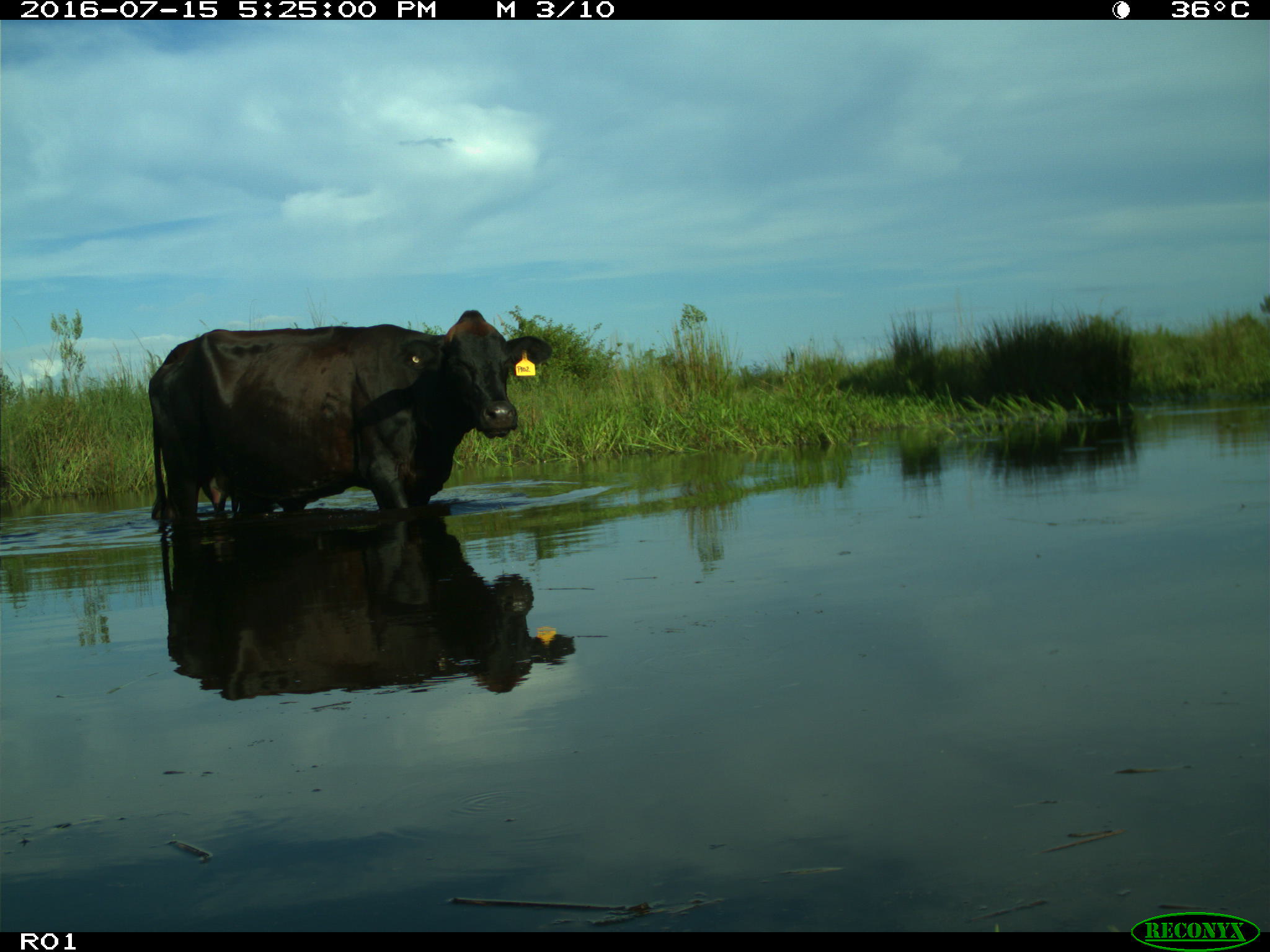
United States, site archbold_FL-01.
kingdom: Animalia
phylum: Chordata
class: Mammalia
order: Artiodactyla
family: Bovidae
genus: Bos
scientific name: Bos taurus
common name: domestic cow